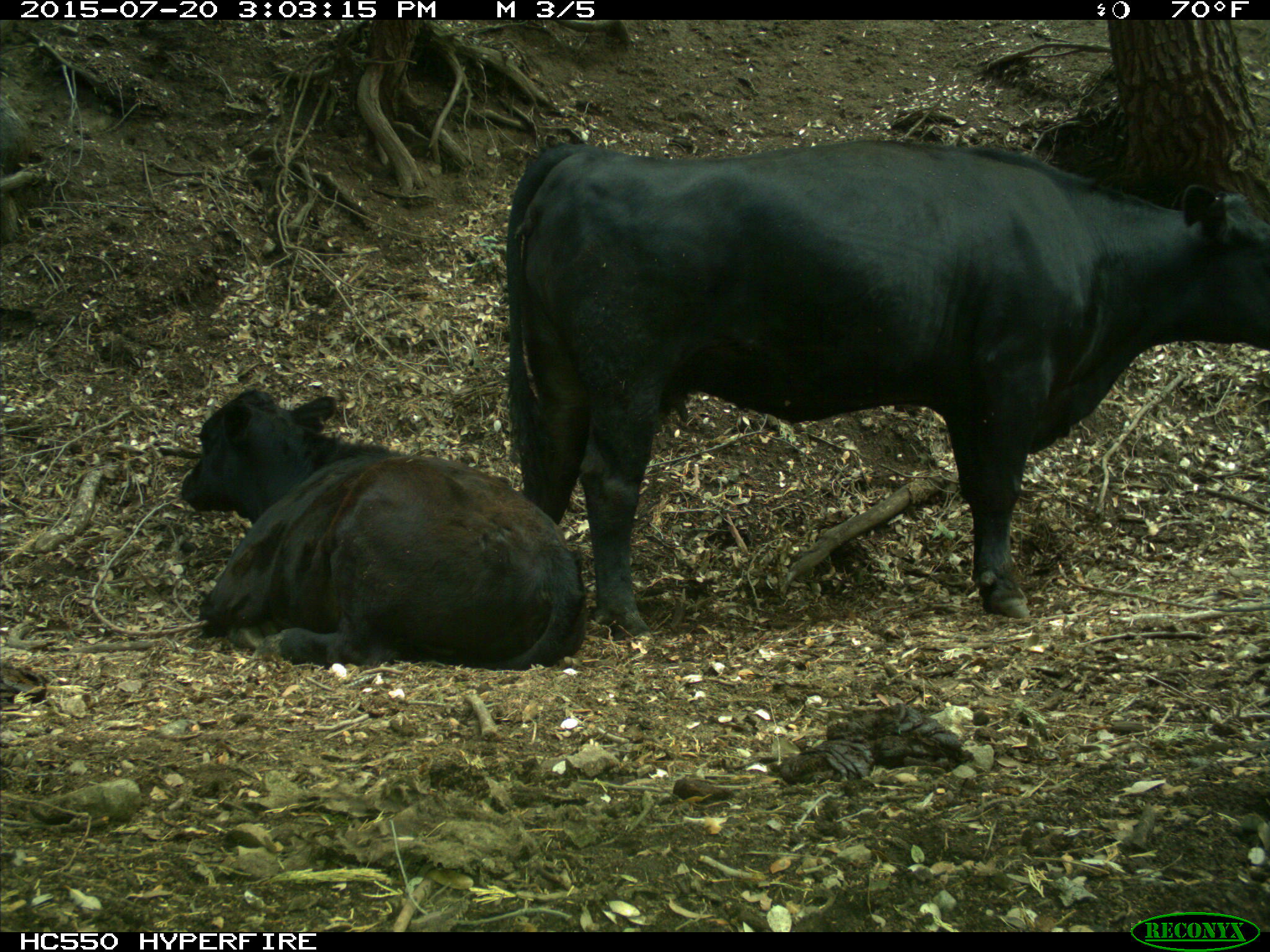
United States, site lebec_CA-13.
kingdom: Animalia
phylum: Chordata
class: Mammalia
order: Artiodactyla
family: Bovidae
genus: Bos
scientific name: Bos taurus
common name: domestic cow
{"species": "Bos taurus (domestic cow)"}